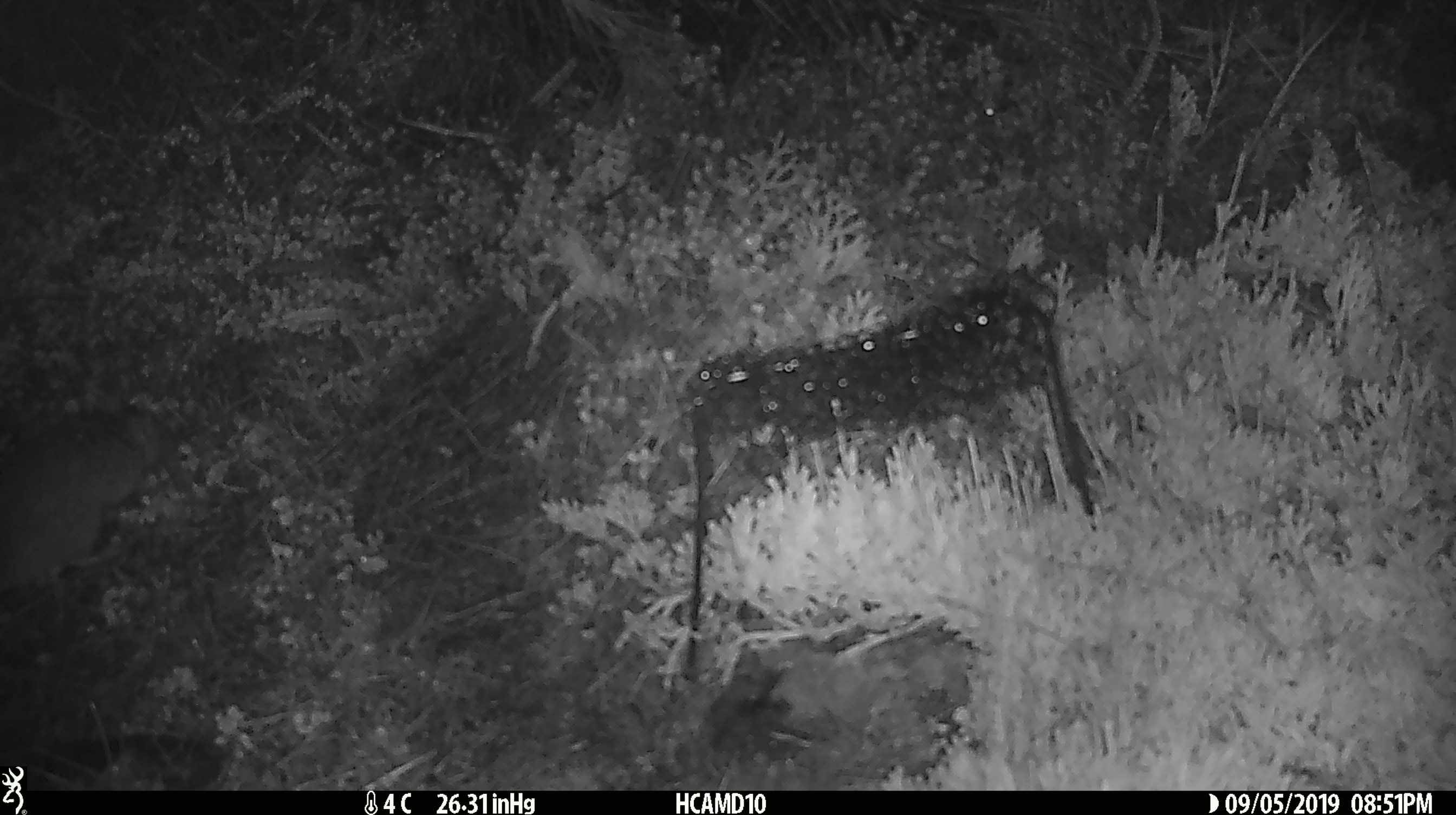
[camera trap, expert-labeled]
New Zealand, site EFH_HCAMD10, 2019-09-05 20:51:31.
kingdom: Animalia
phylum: Chordata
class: Mammalia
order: Rodentia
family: Muridae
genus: Rattus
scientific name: Rattus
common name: rat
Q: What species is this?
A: Rat (Rattus).